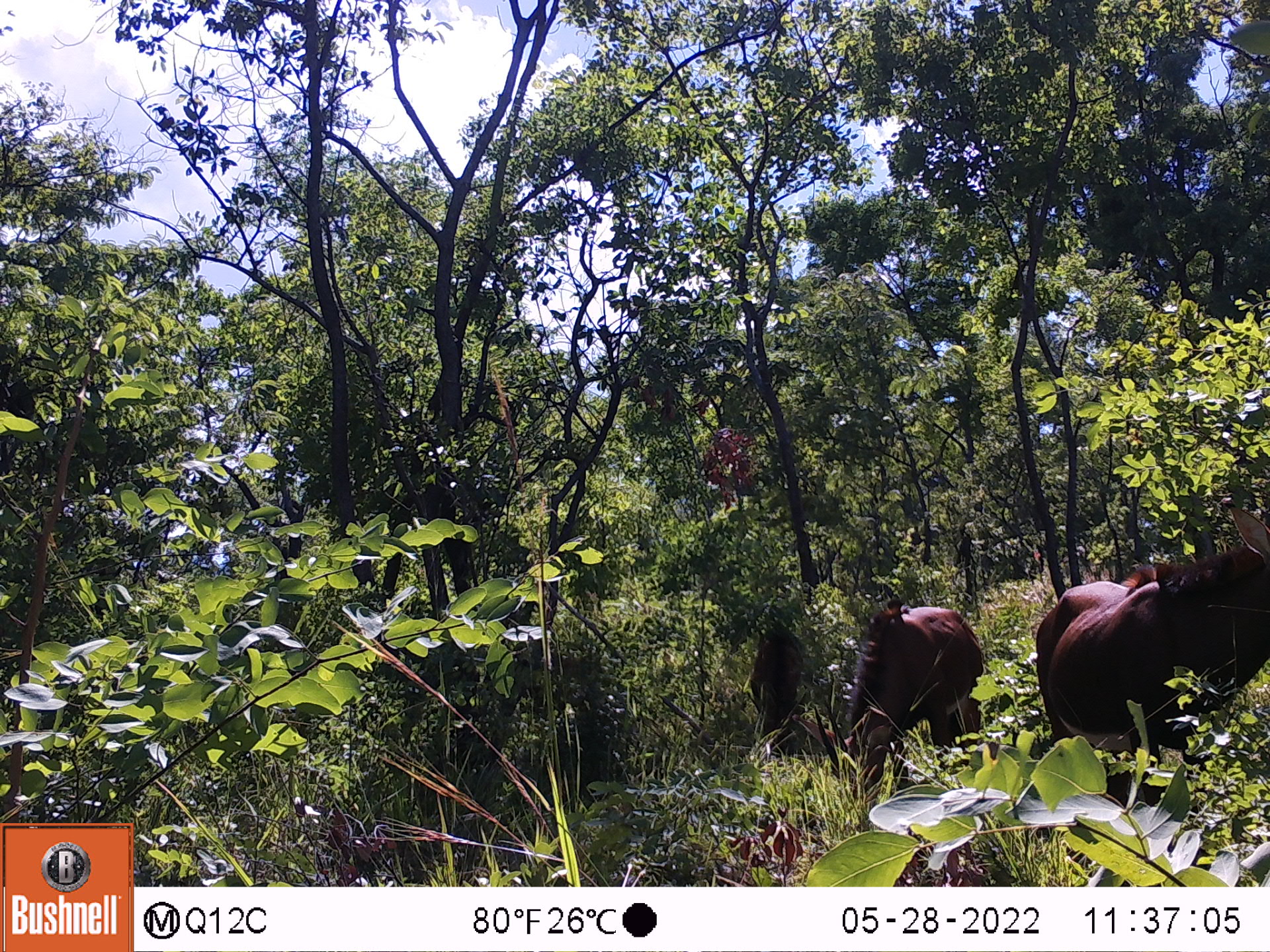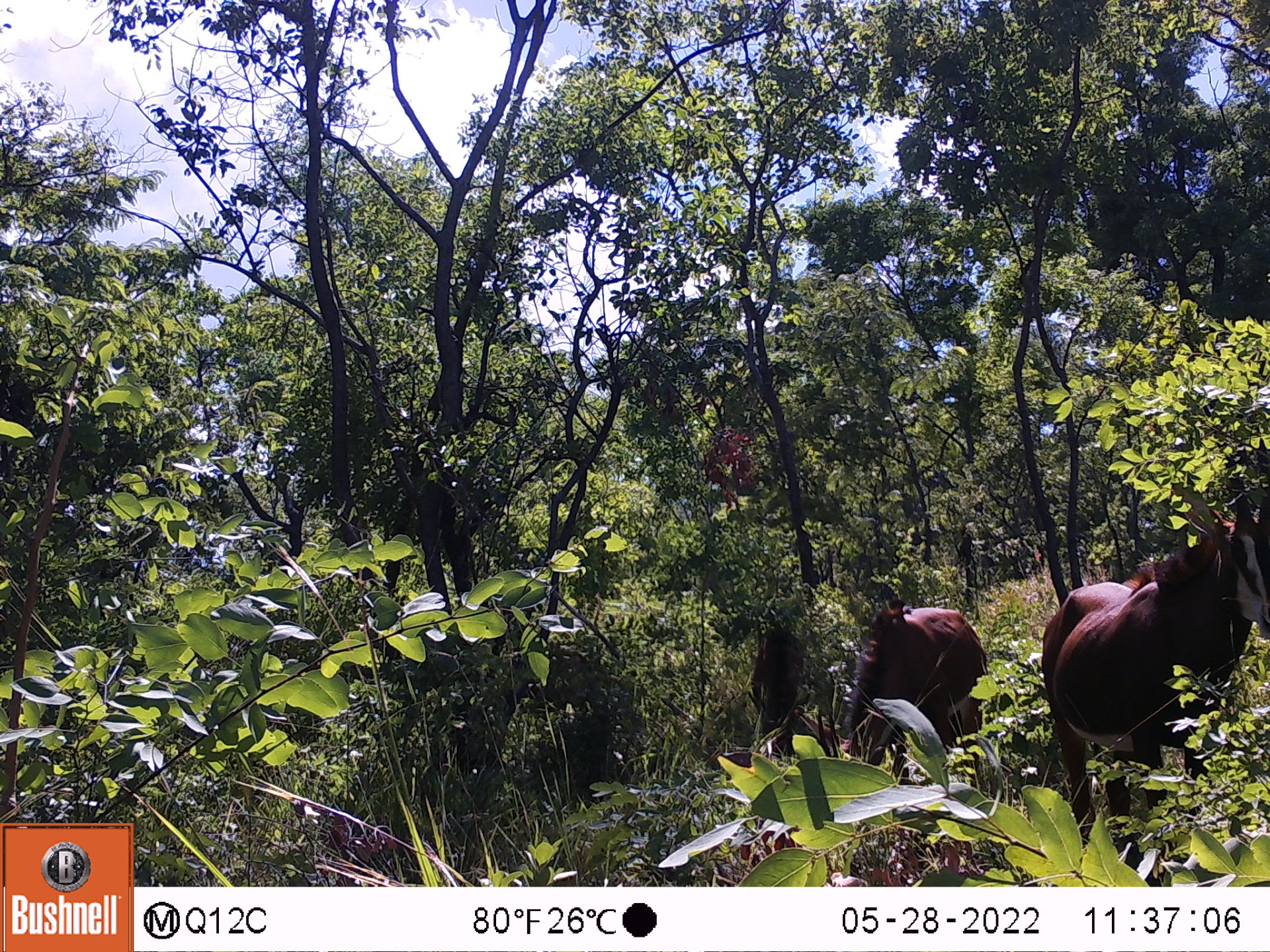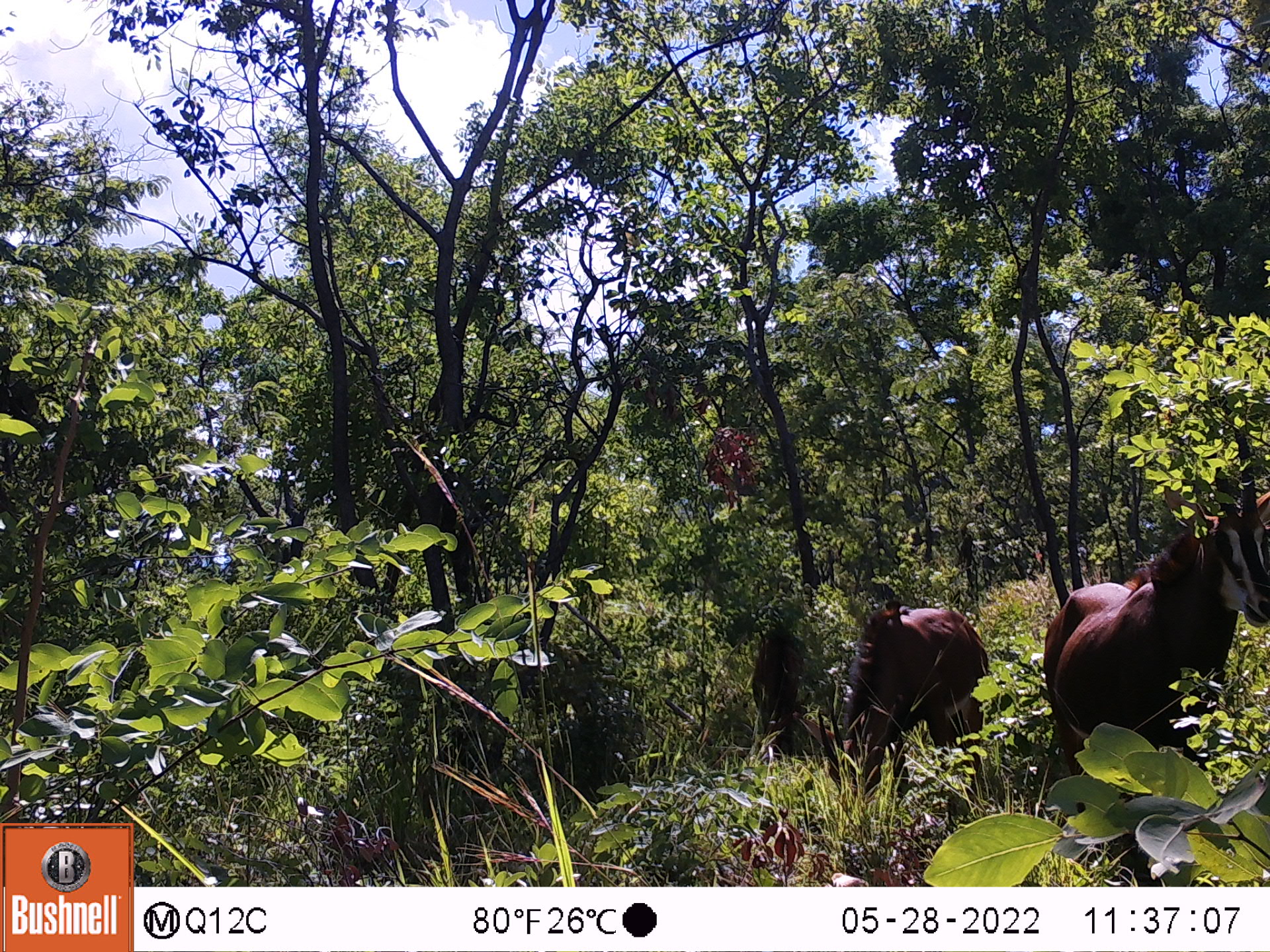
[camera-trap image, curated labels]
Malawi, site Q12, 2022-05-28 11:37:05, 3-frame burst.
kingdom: Animalia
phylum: Chordata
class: Mammalia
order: Artiodactyla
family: Bovidae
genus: Hippotragus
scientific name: Hippotragus niger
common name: sable antelope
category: sable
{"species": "sable (sable antelope) (Hippotragus niger)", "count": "2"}